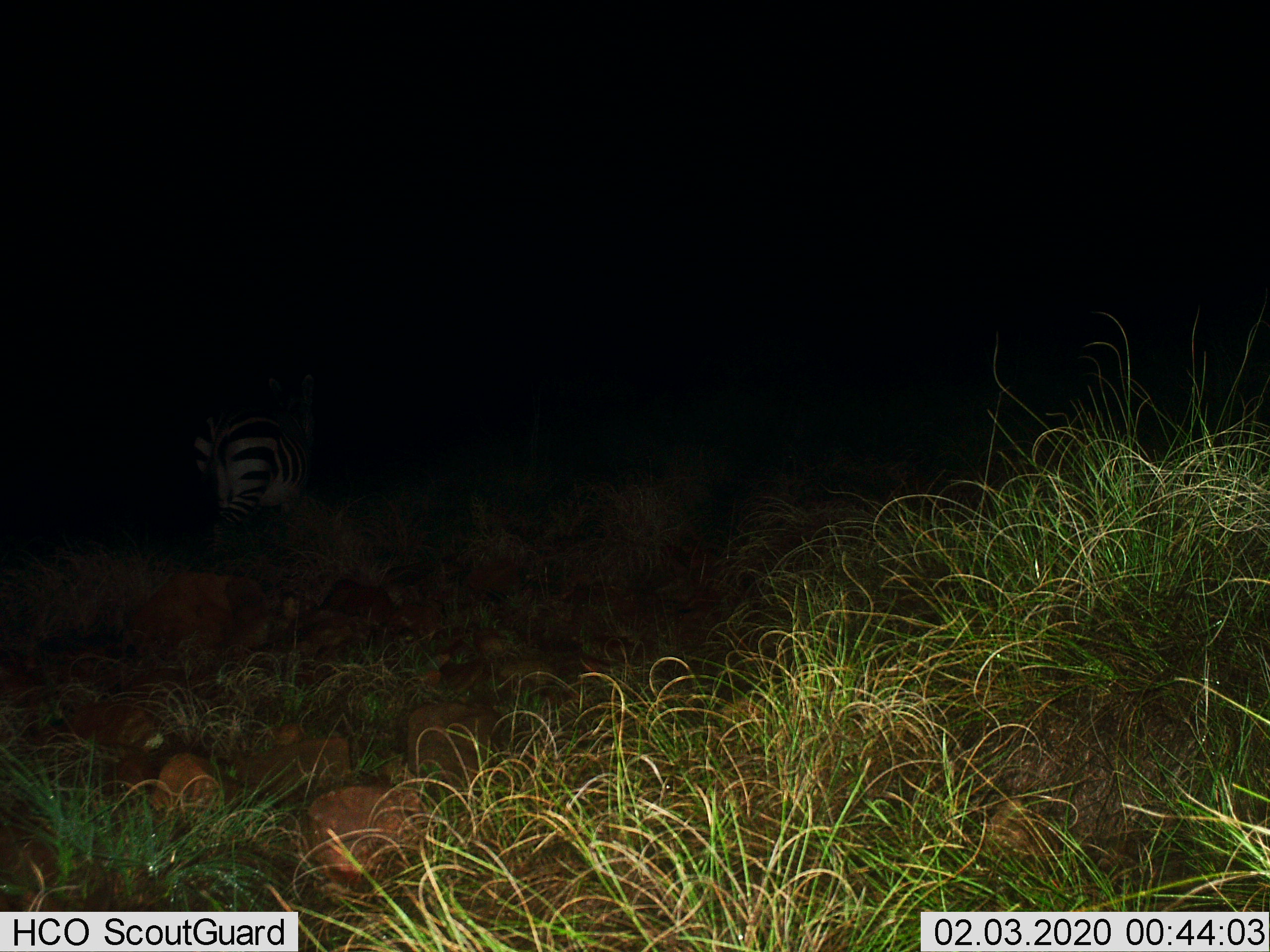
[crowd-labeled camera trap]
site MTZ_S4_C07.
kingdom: Animalia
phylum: Chordata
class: Mammalia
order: Perissodactyla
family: Equidae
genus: Equus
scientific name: Equus zebra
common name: mountain zebra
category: zebramountain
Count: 1.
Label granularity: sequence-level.